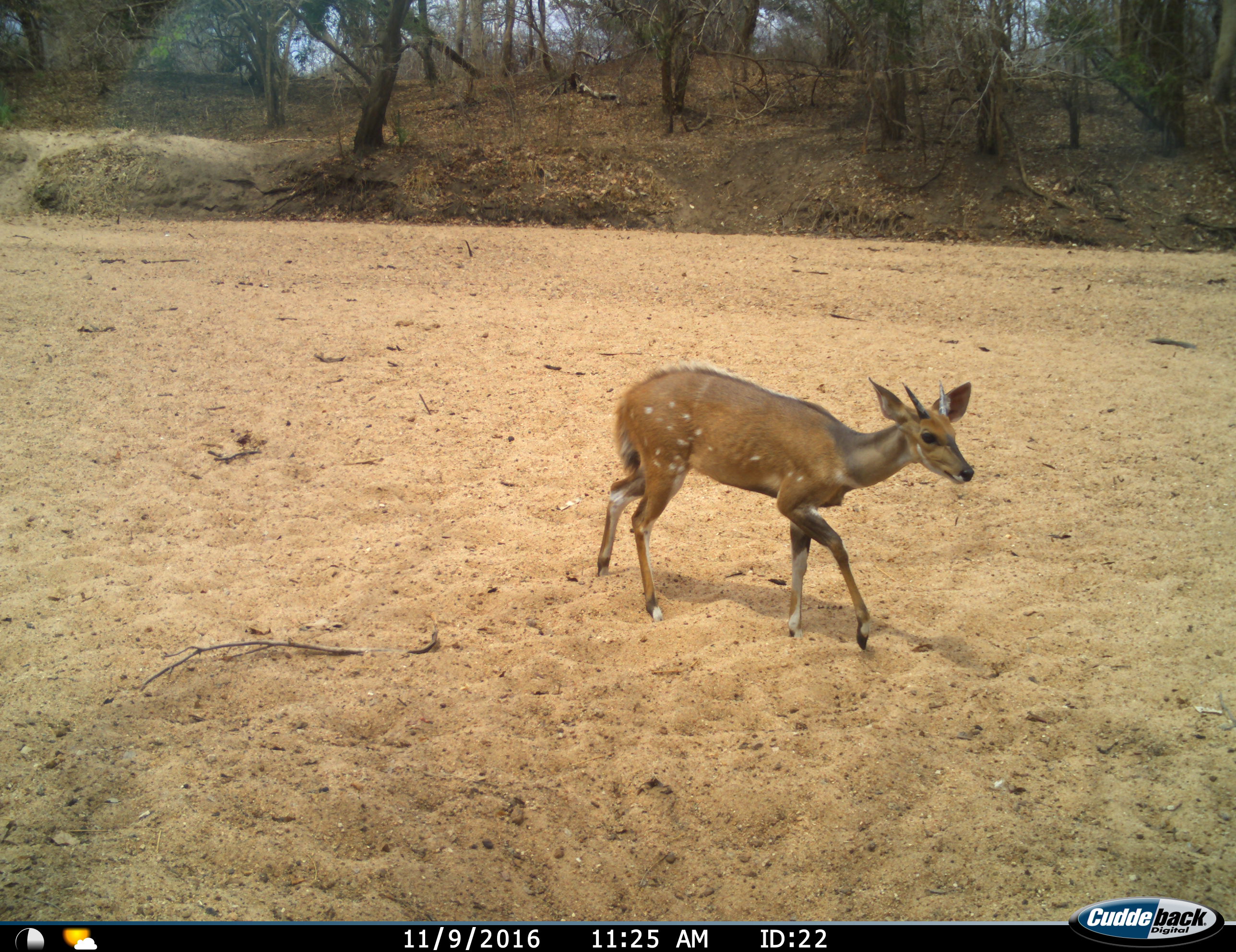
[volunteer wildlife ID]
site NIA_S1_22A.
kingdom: Animalia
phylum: Chordata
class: Mammalia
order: Artiodactyla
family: Bovidae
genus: Tragelaphus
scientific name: Tragelaphus scriptus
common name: bushbuck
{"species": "bushbuck (Tragelaphus scriptus)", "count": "1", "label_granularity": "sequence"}